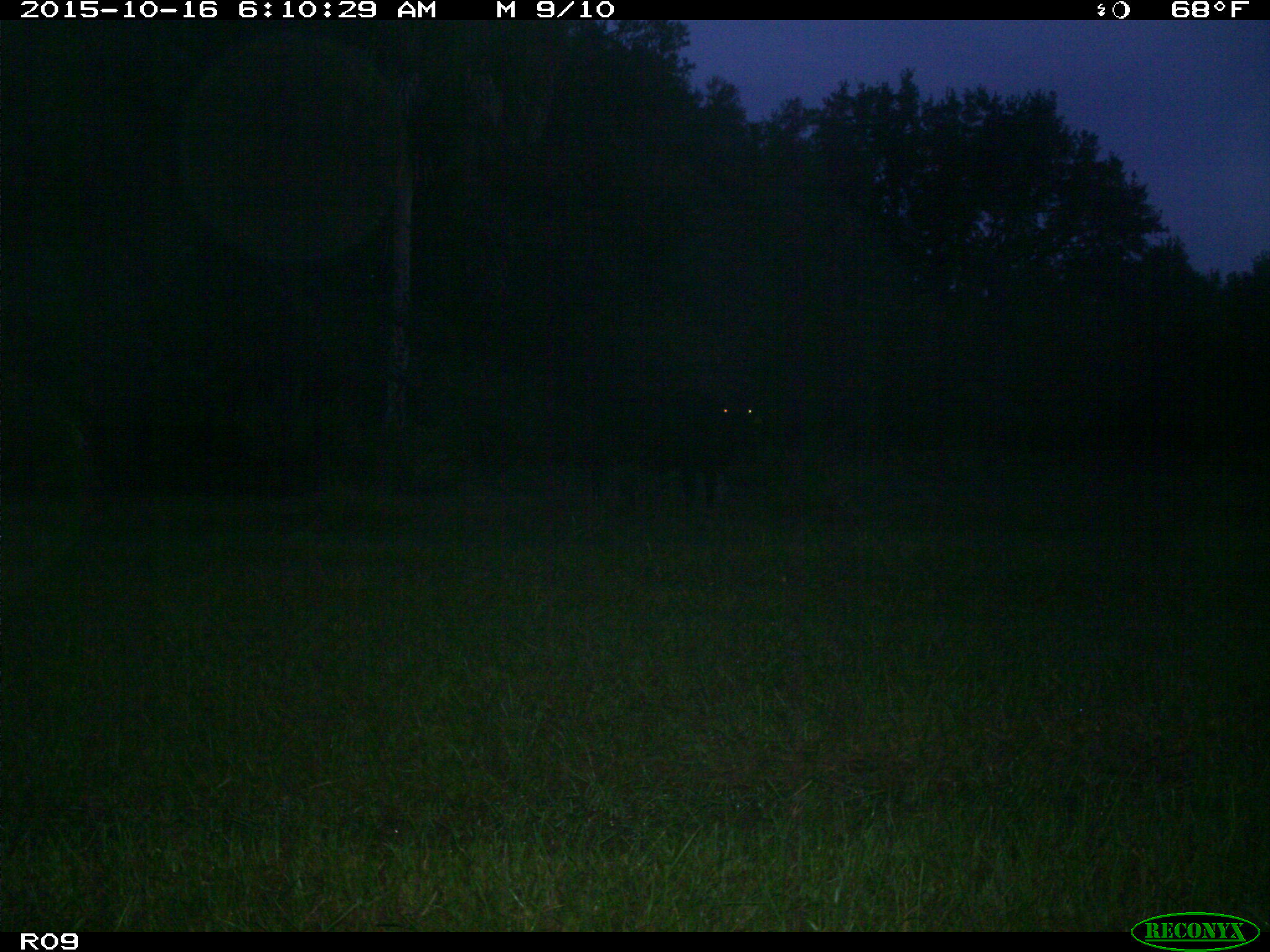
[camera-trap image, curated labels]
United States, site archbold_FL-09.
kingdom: Animalia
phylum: Chordata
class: Mammalia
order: Artiodactyla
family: Bovidae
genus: Bos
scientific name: Bos taurus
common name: domestic cow